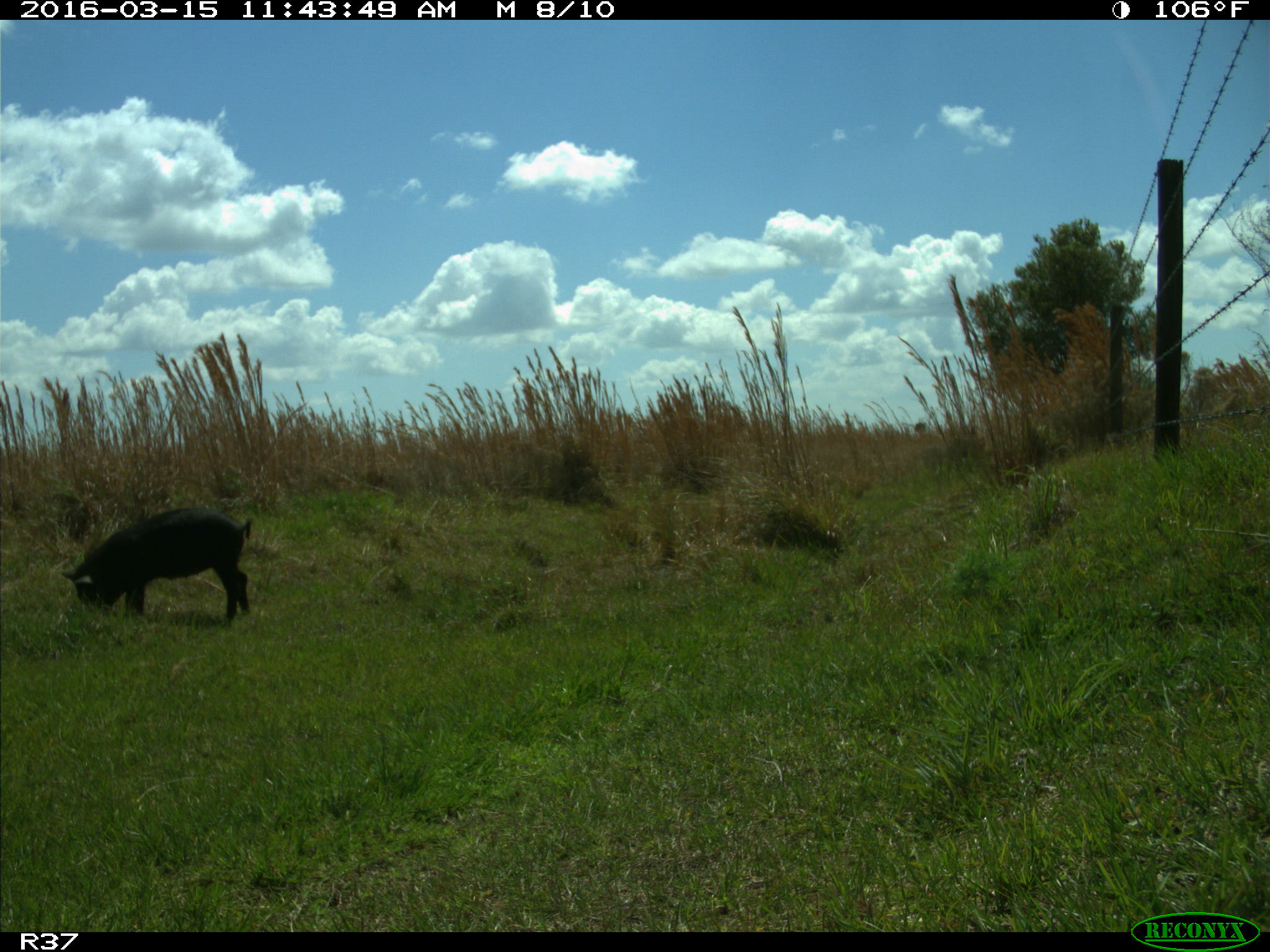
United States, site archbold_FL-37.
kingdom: Animalia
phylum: Chordata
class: Mammalia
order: Artiodactyla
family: Suidae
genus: Sus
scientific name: Sus scrofa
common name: wild boar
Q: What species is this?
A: Sus scrofa (wild boar).